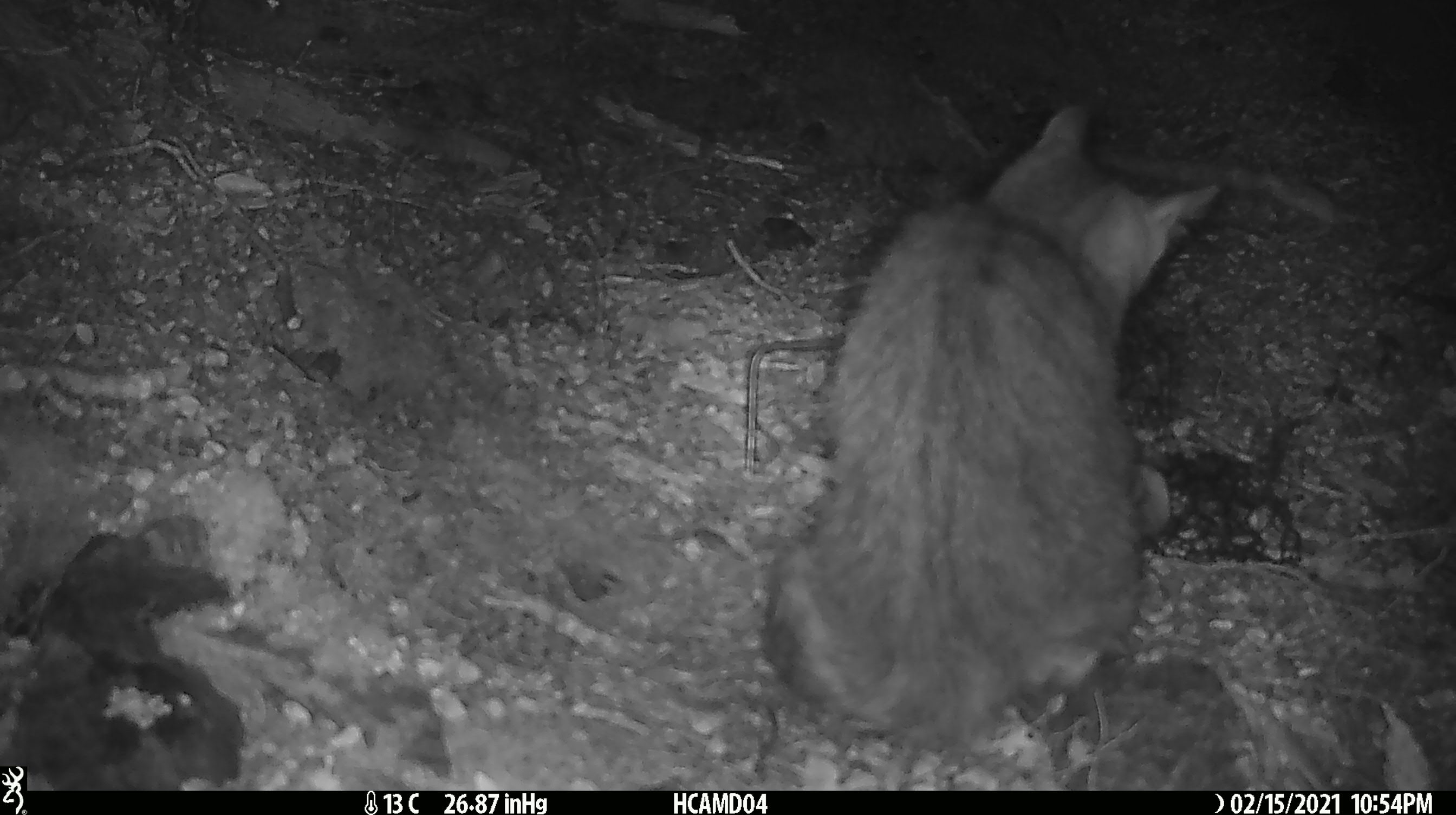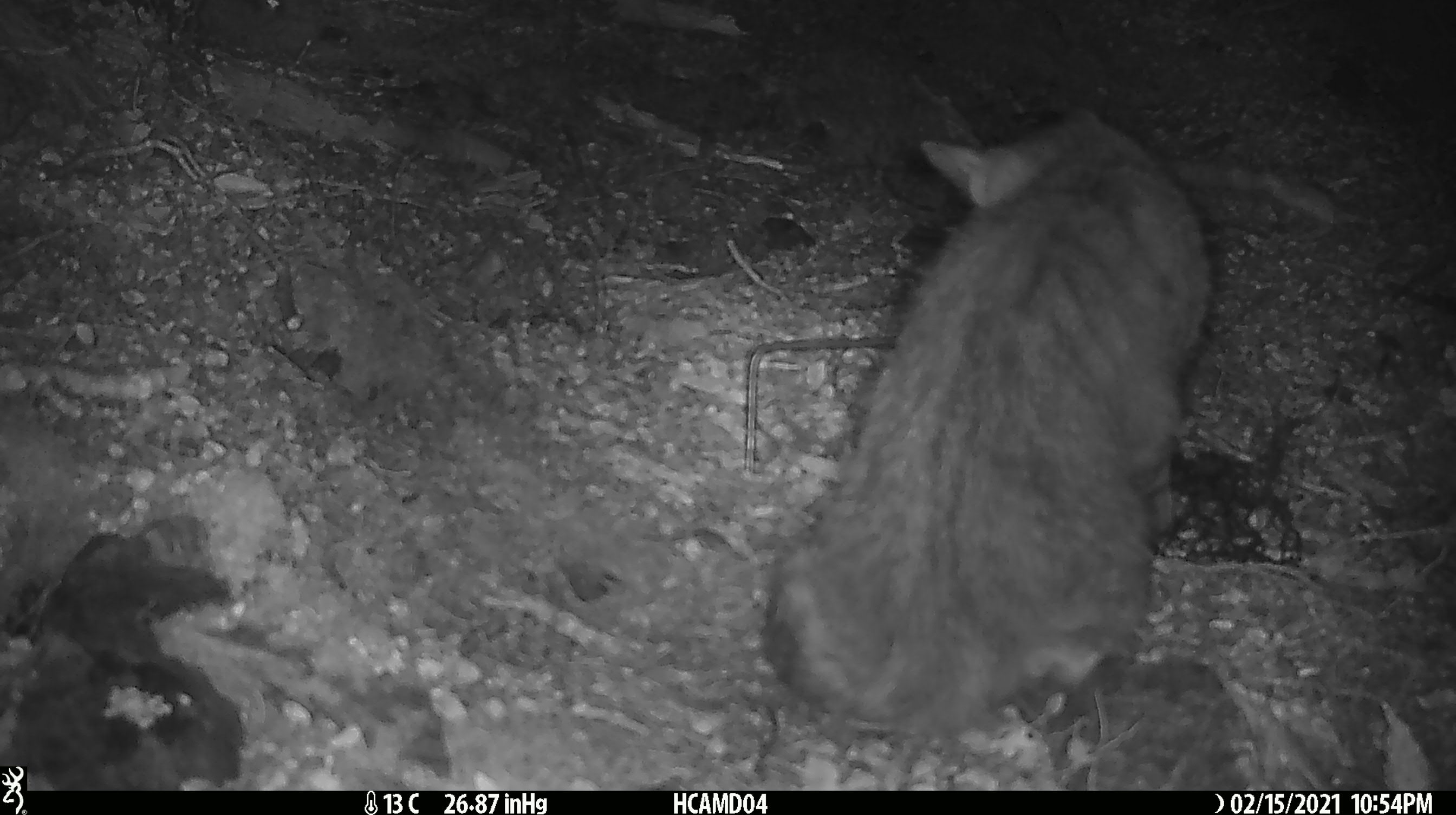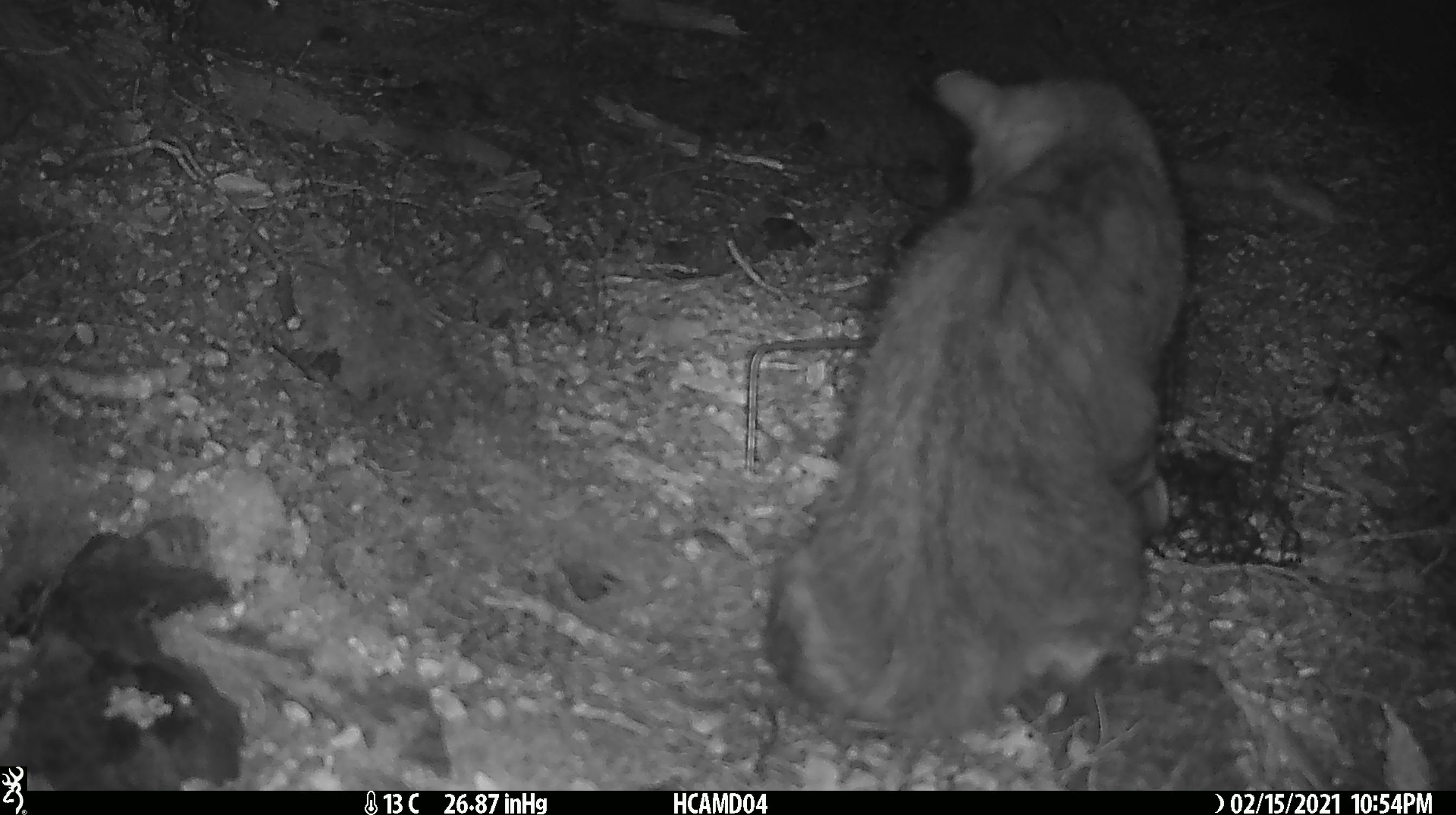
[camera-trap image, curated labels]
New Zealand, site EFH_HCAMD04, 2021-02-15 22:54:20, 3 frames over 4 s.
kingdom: Animalia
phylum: Chordata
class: Mammalia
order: Carnivora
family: Felidae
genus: Felis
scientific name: Felis catus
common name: domestic cat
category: cat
Cat (domestic cat) (Felis catus).